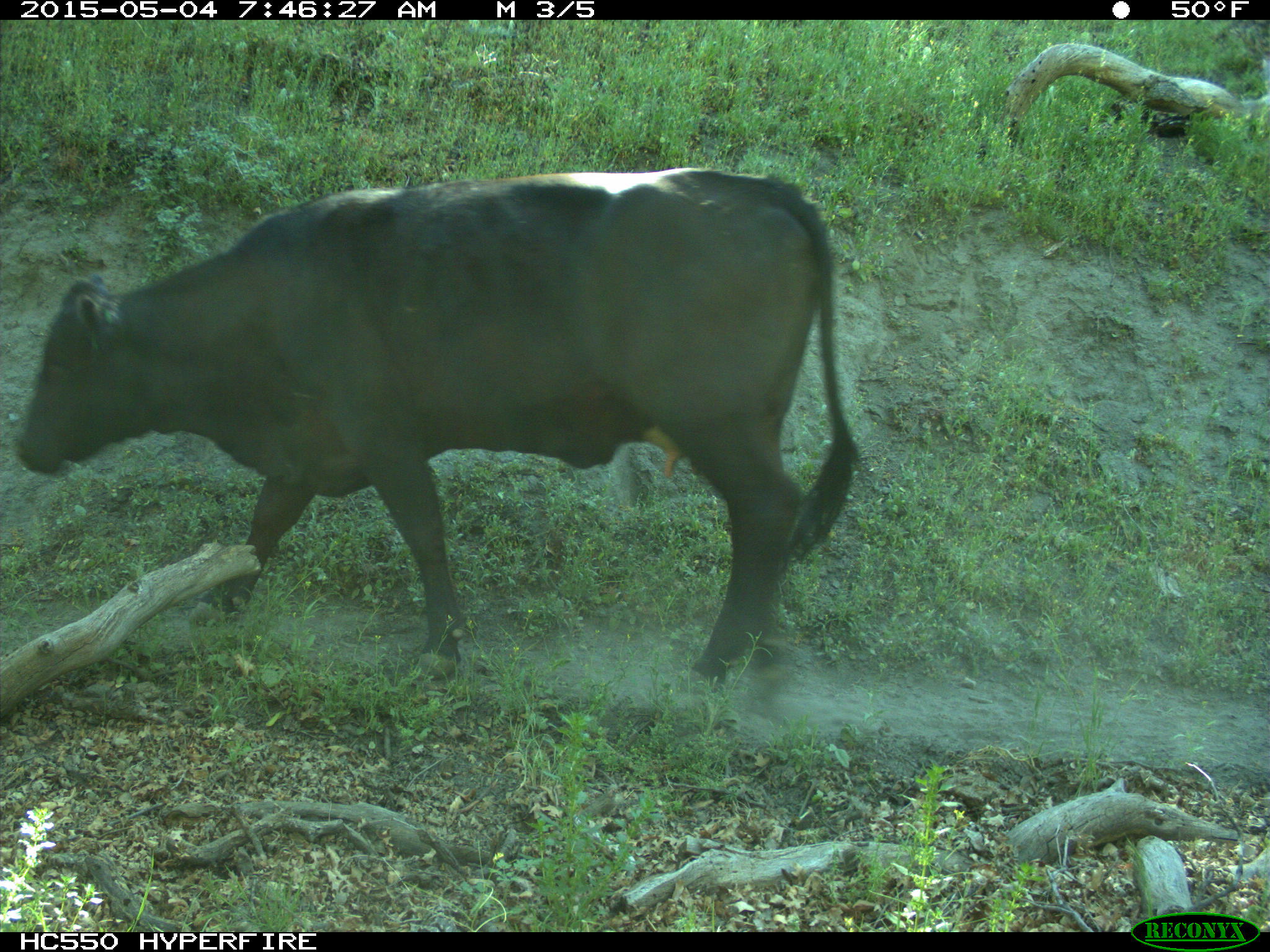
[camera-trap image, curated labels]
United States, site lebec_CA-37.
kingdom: Animalia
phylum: Chordata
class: Mammalia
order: Artiodactyla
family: Bovidae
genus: Bos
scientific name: Bos taurus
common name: domestic cow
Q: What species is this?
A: Bos taurus (domestic cow).